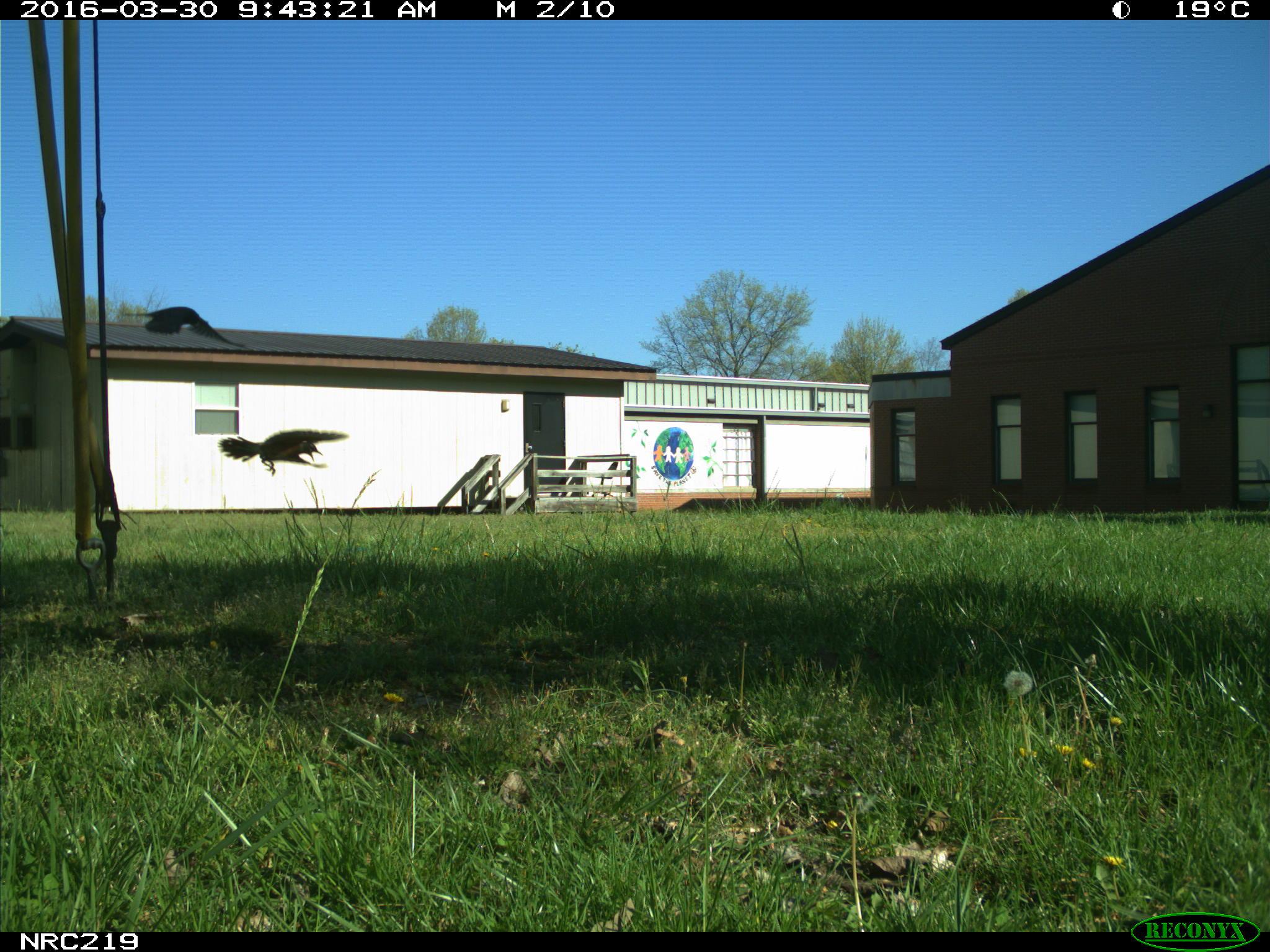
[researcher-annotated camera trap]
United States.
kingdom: Animalia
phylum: Chordata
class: Aves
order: Passeriformes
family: Corvidae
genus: Corvus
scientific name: Corvus brachyrhynchos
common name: american crow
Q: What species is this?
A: American Crow (Corvus brachyrhynchos).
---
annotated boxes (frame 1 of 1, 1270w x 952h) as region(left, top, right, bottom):
American Crow: region(204, 422, 361, 479)